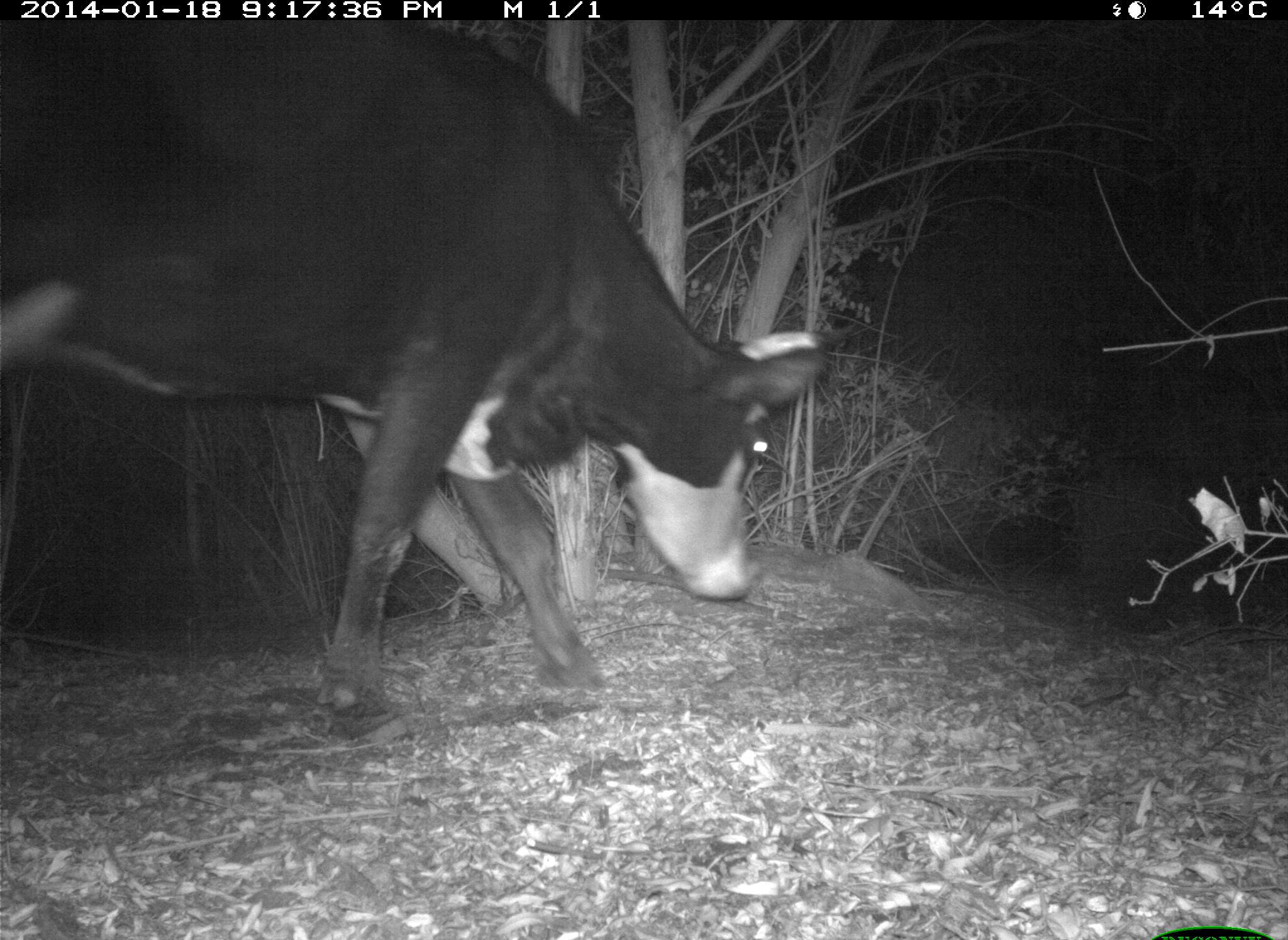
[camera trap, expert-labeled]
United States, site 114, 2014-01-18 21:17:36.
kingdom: Animalia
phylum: Chordata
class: Mammalia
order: Artiodactyla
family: Bovidae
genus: Bos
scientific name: Bos taurus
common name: cow